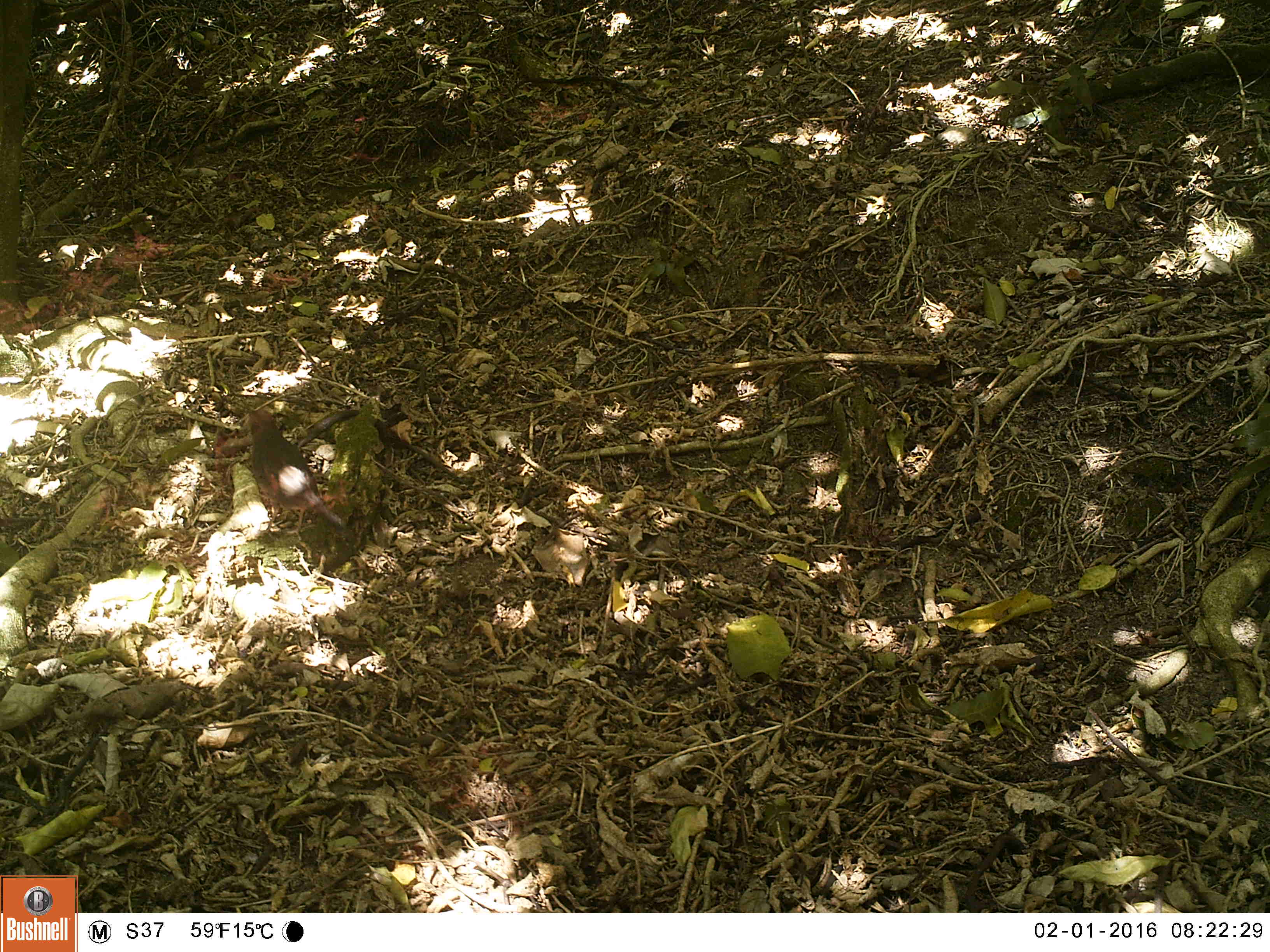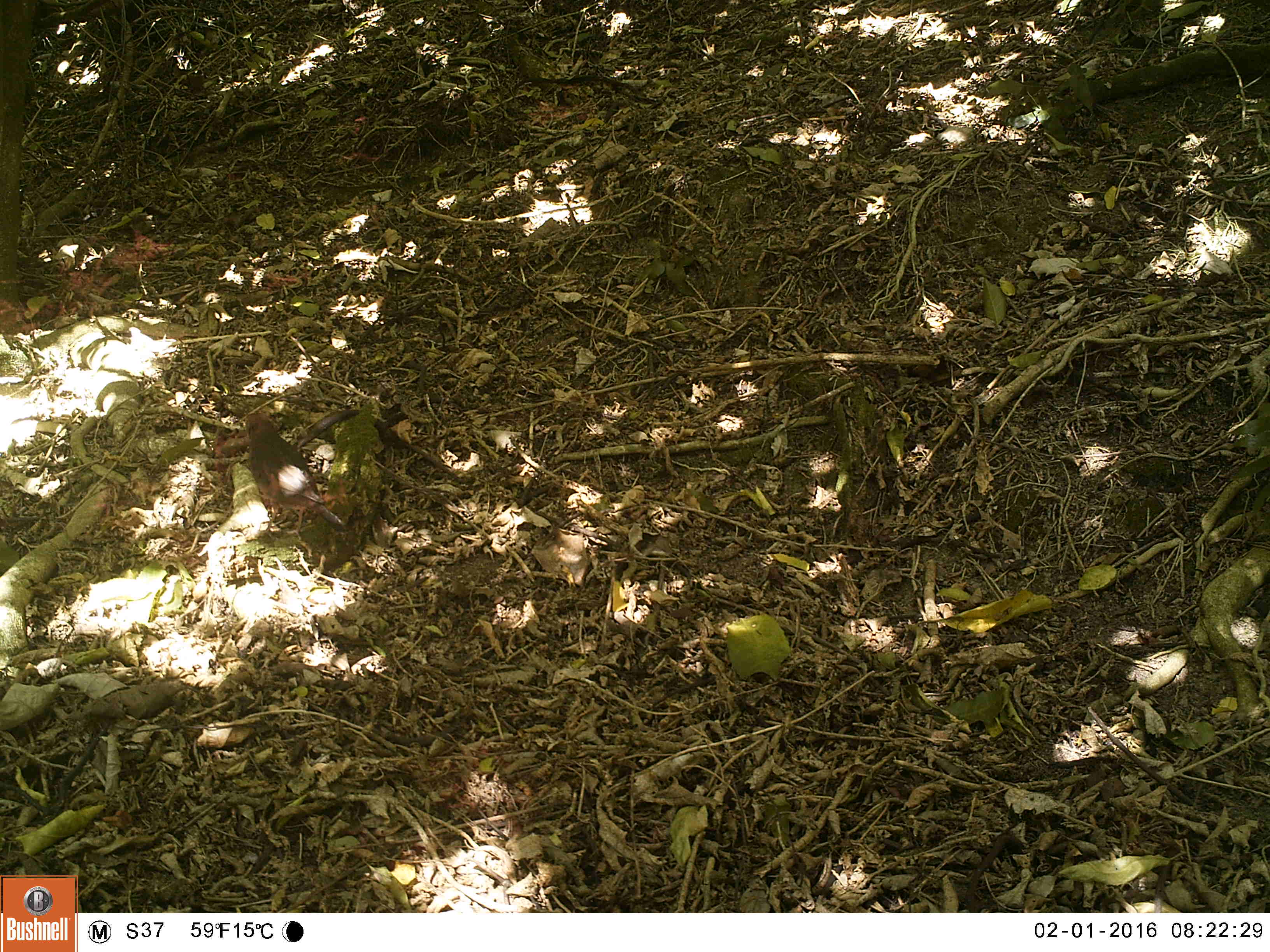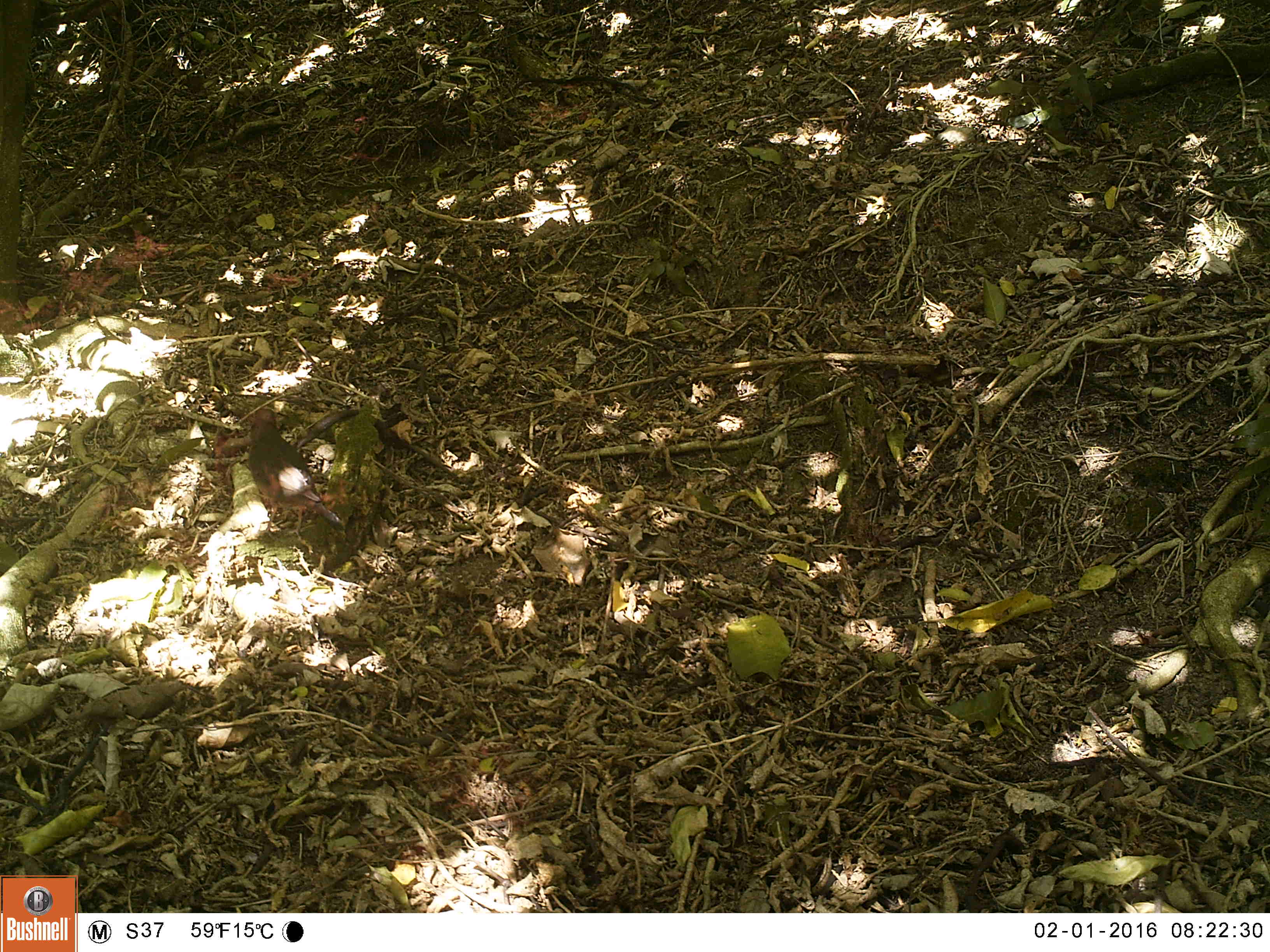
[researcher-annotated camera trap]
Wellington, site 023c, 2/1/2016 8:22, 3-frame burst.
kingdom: Animalia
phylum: Chordata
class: Aves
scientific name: Aves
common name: bird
Bird (Aves).